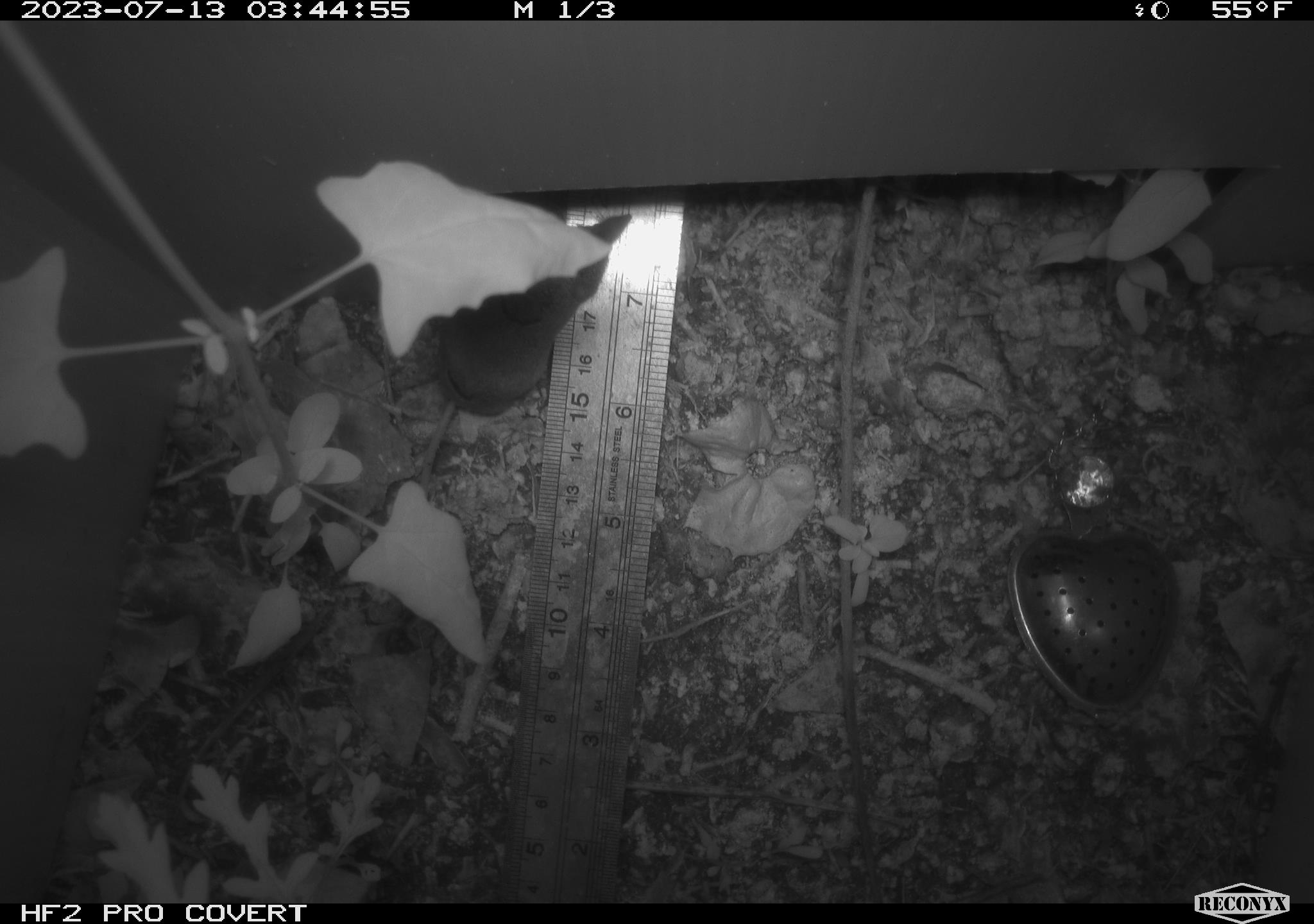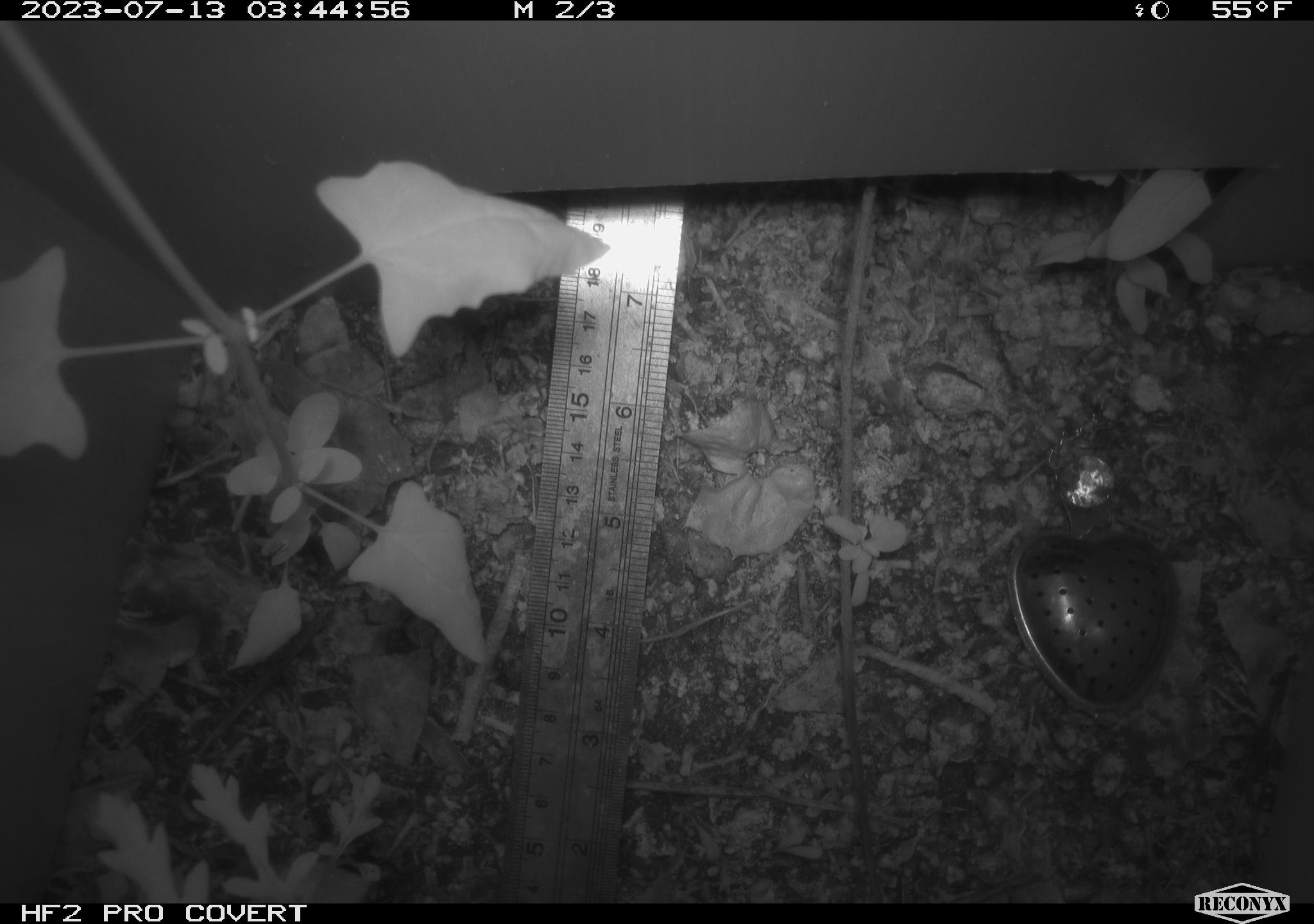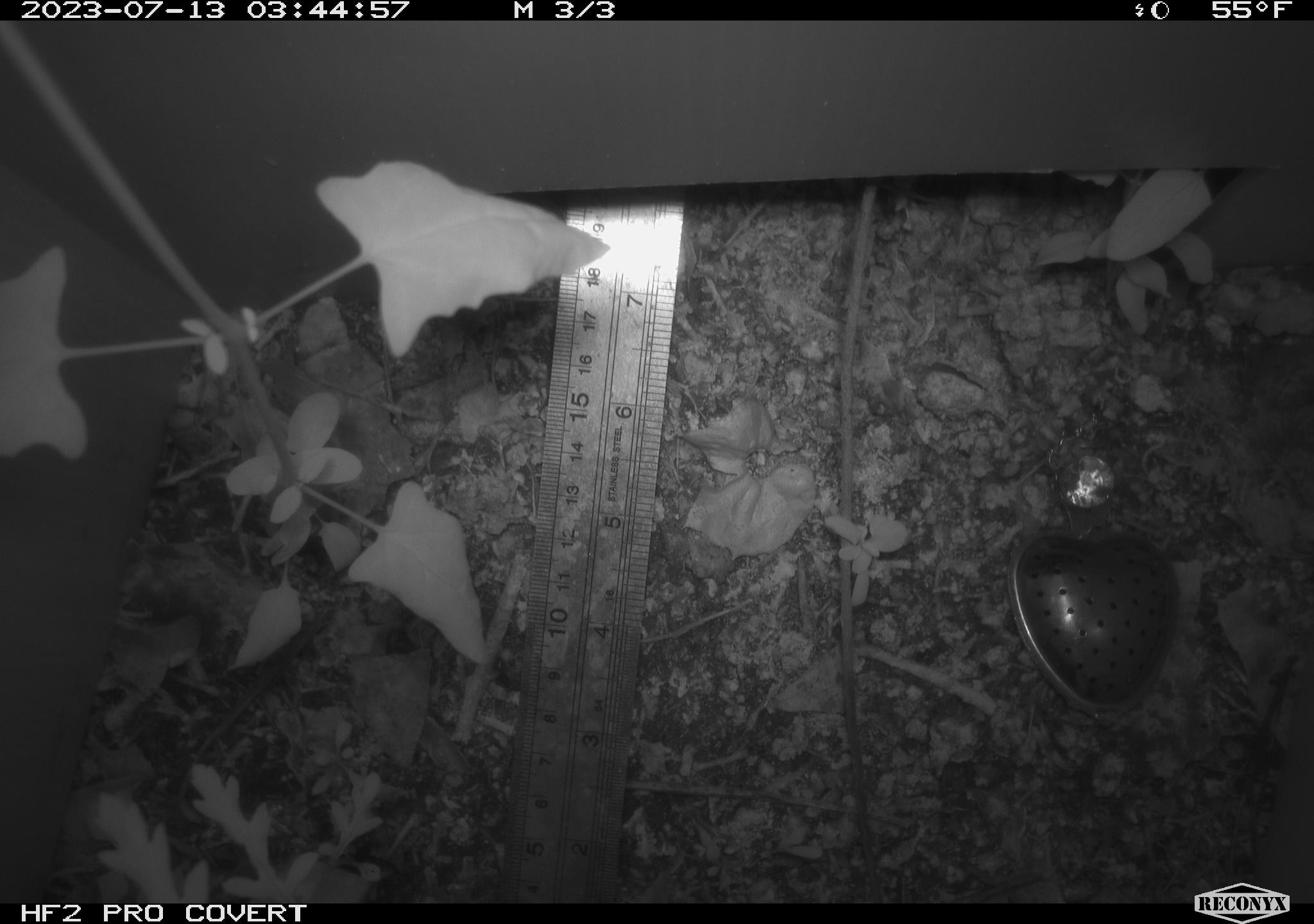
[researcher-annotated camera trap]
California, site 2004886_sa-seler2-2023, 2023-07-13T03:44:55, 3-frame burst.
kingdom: Animalia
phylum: Chordata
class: Mammalia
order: Eulipotyphla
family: Soricidae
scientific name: Soricidae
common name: shrews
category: soricidae family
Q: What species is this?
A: Soricidae family (shrews) (Soricidae).